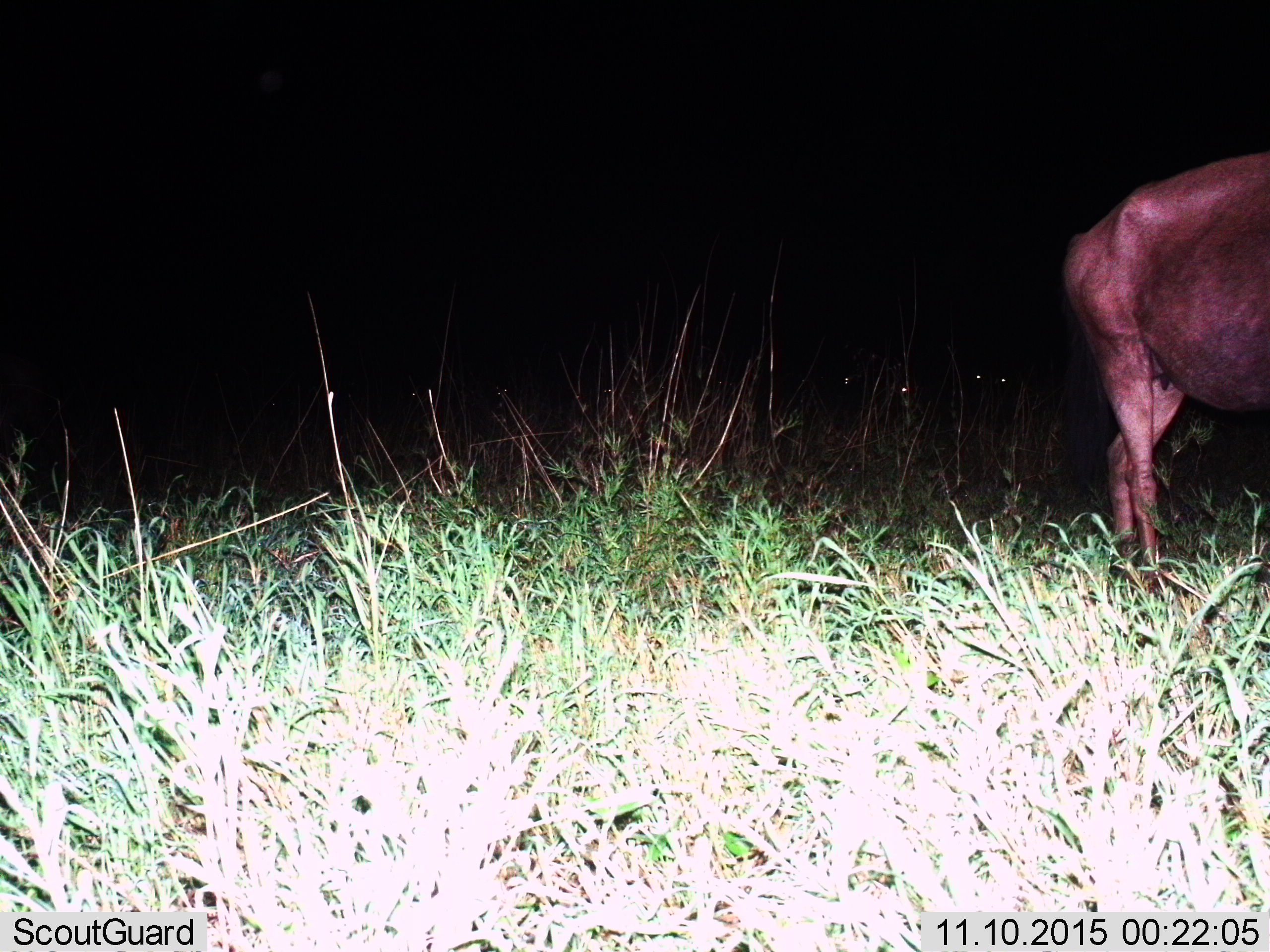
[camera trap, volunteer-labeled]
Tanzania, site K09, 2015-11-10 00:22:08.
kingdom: Animalia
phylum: Chordata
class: Mammalia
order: Artiodactyla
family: Bovidae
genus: Connochaetes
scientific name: Connochaetes taurinus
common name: blue wildebeest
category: wildebeest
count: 1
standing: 100%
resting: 0%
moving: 0%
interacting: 0%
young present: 0%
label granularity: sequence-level